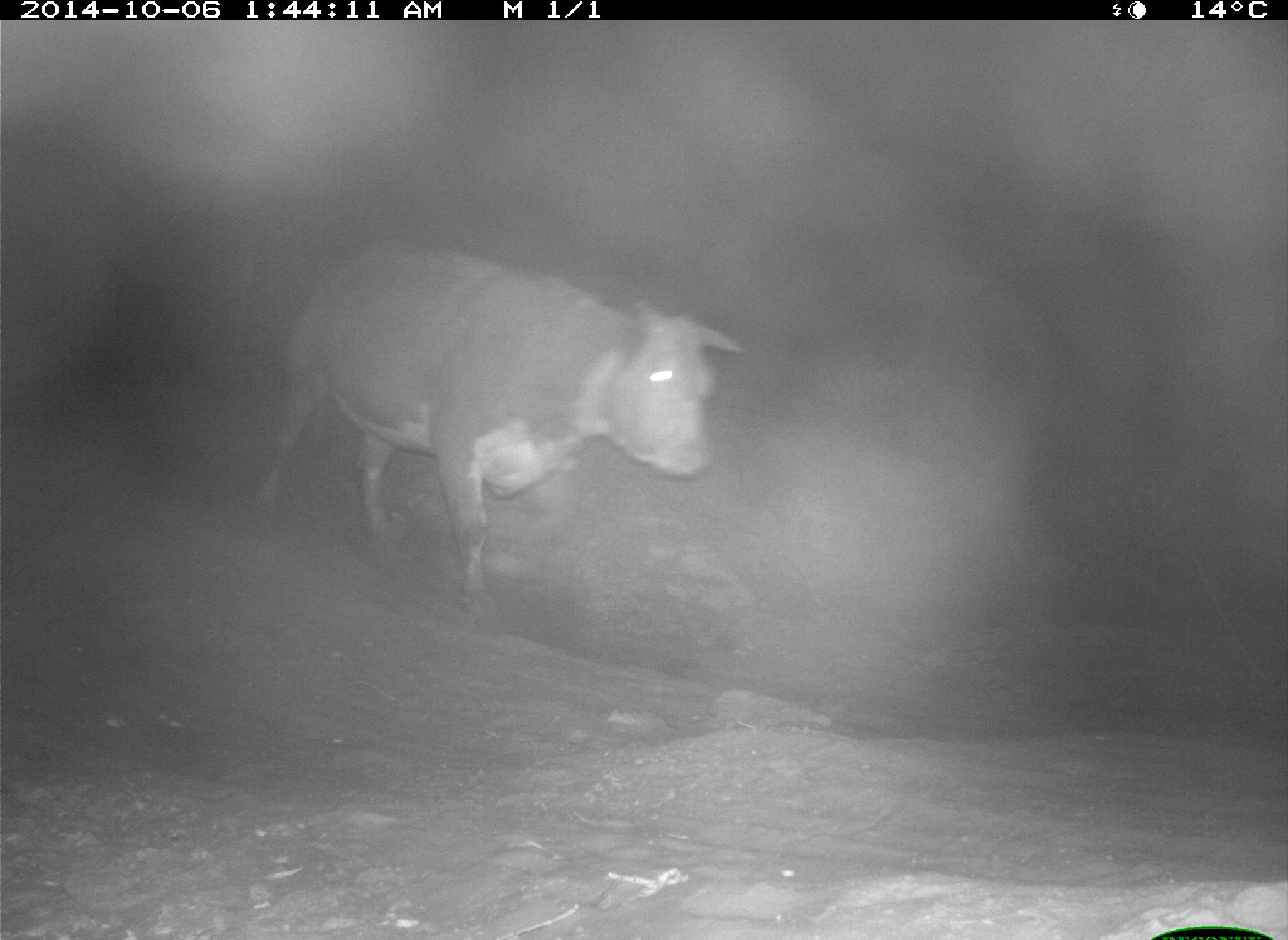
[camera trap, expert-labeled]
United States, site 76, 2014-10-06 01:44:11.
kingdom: Animalia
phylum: Chordata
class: Mammalia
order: Artiodactyla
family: Bovidae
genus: Bos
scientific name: Bos taurus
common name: cow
Cow (Bos taurus).